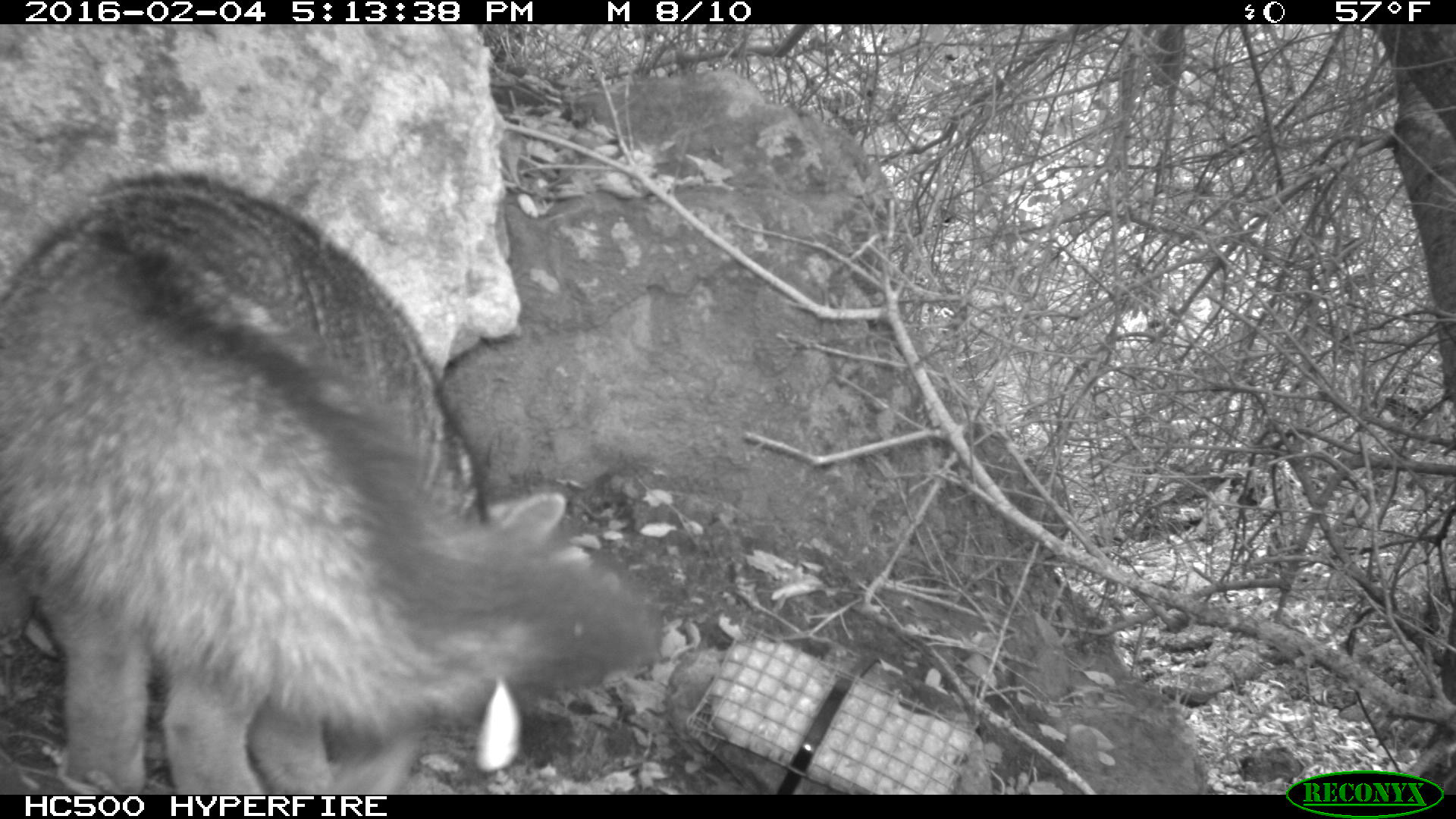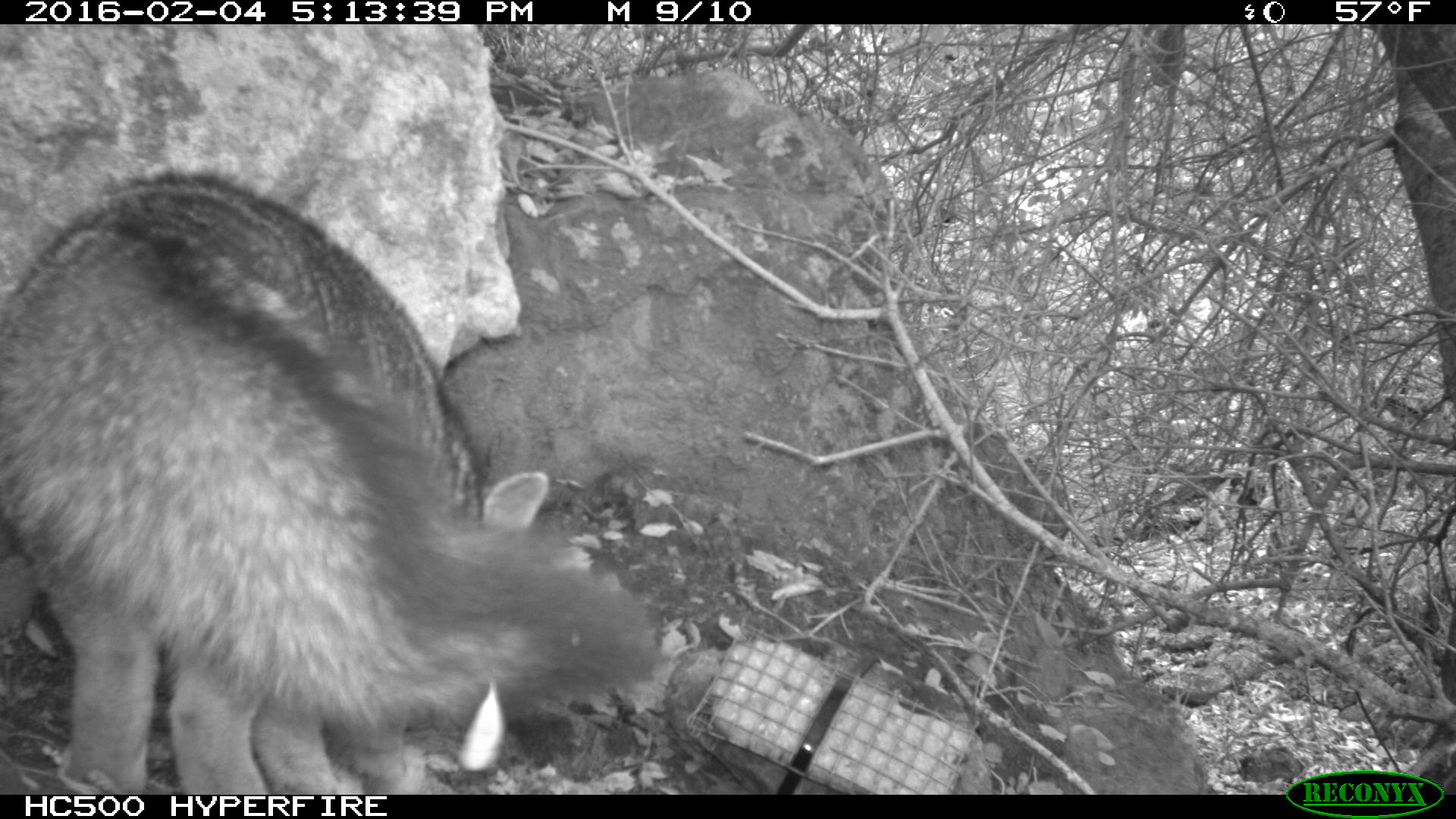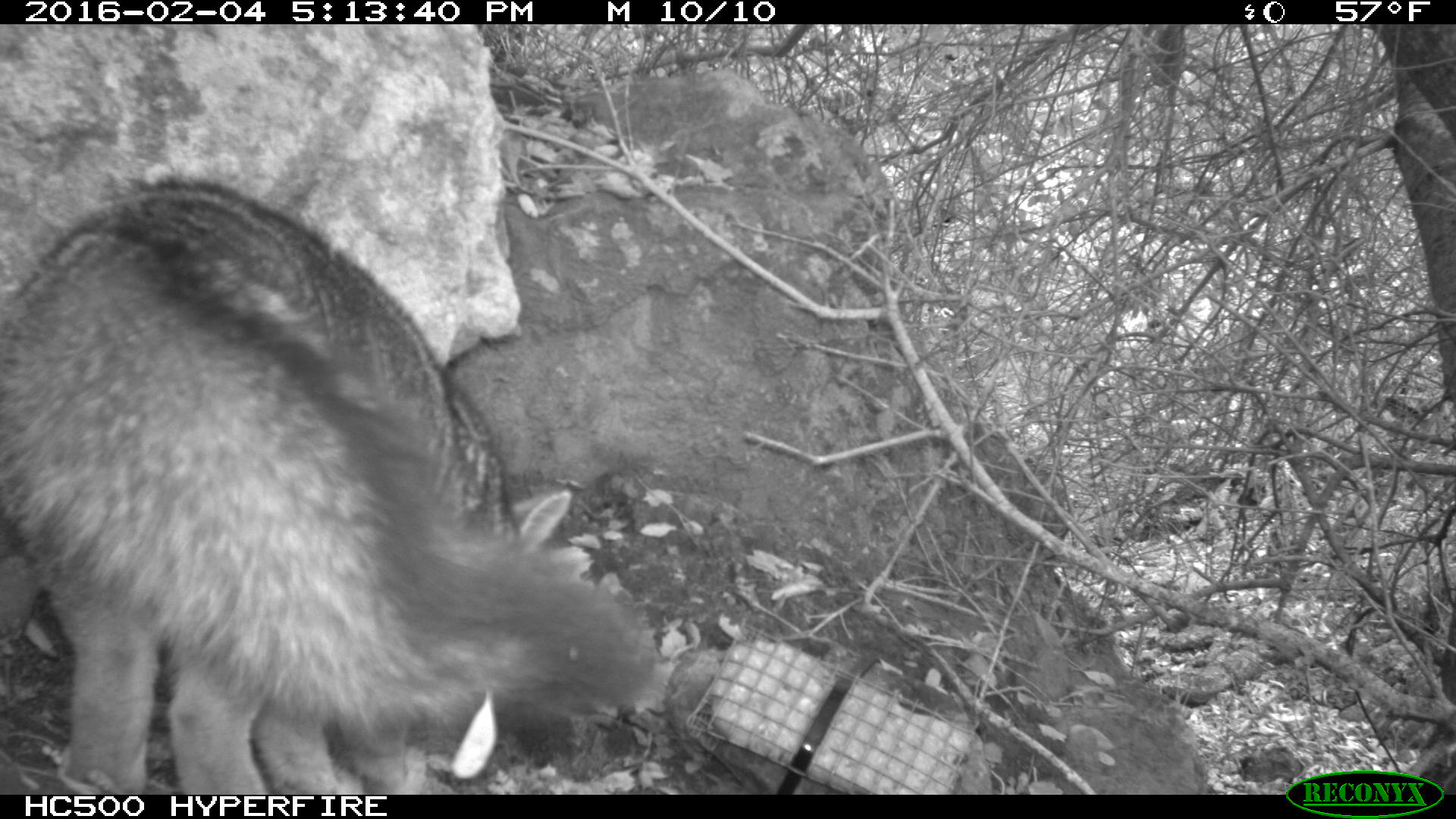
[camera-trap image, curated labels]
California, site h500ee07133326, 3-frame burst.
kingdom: Animalia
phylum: Chordata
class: Mammalia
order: Carnivora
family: Canidae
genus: Urocyon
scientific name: Urocyon littoralis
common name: island fox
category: fox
Fox (island fox) (Urocyon littoralis).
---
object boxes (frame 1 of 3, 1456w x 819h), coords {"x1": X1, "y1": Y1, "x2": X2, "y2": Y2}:
fox: {"x1": 0, "y1": 171, "x2": 662, "y2": 795}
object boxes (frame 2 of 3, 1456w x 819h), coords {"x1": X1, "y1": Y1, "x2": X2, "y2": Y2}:
fox: {"x1": 0, "y1": 169, "x2": 656, "y2": 795}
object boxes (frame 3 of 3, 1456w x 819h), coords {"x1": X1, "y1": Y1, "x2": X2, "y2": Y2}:
fox: {"x1": 0, "y1": 170, "x2": 661, "y2": 792}